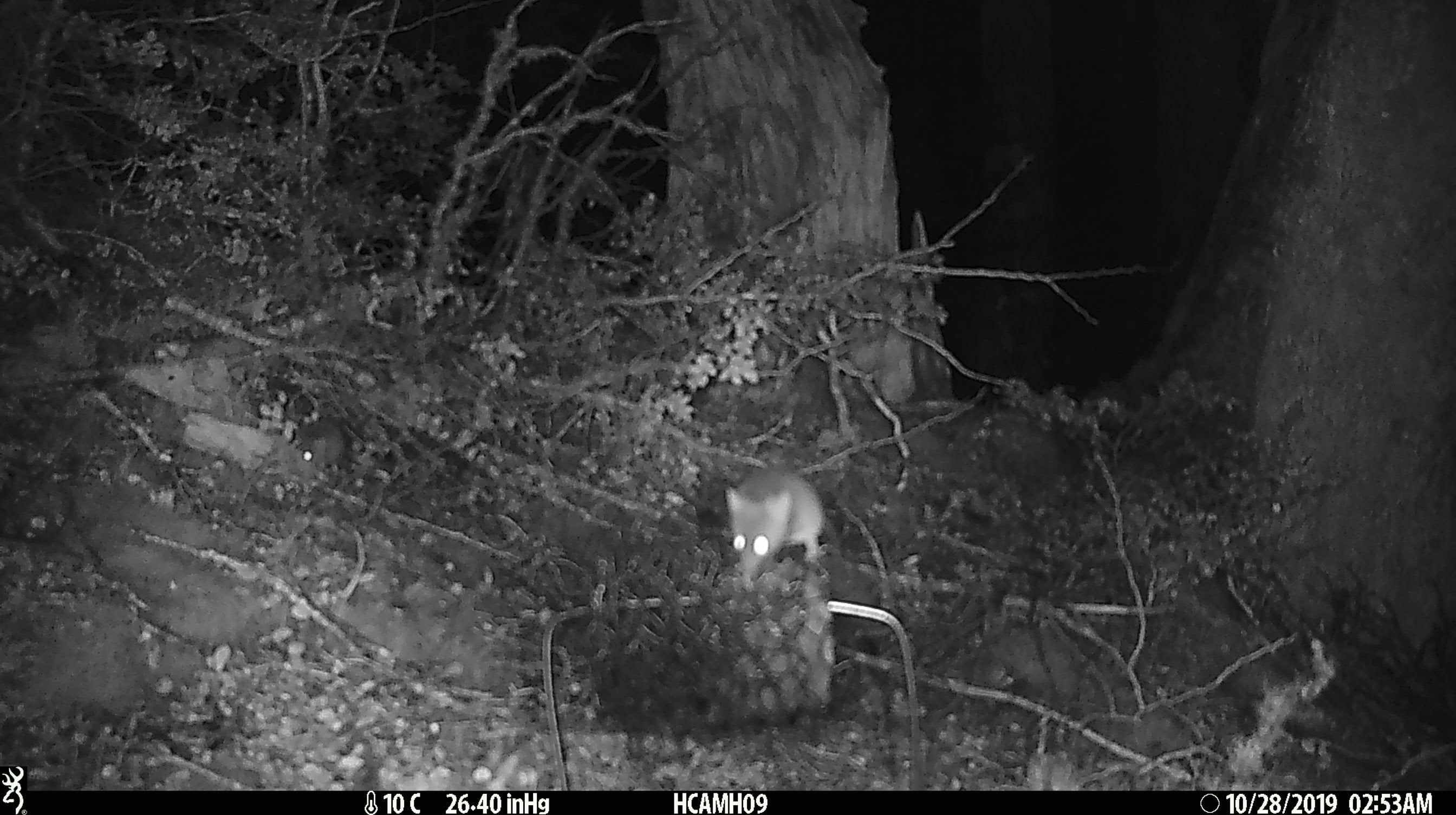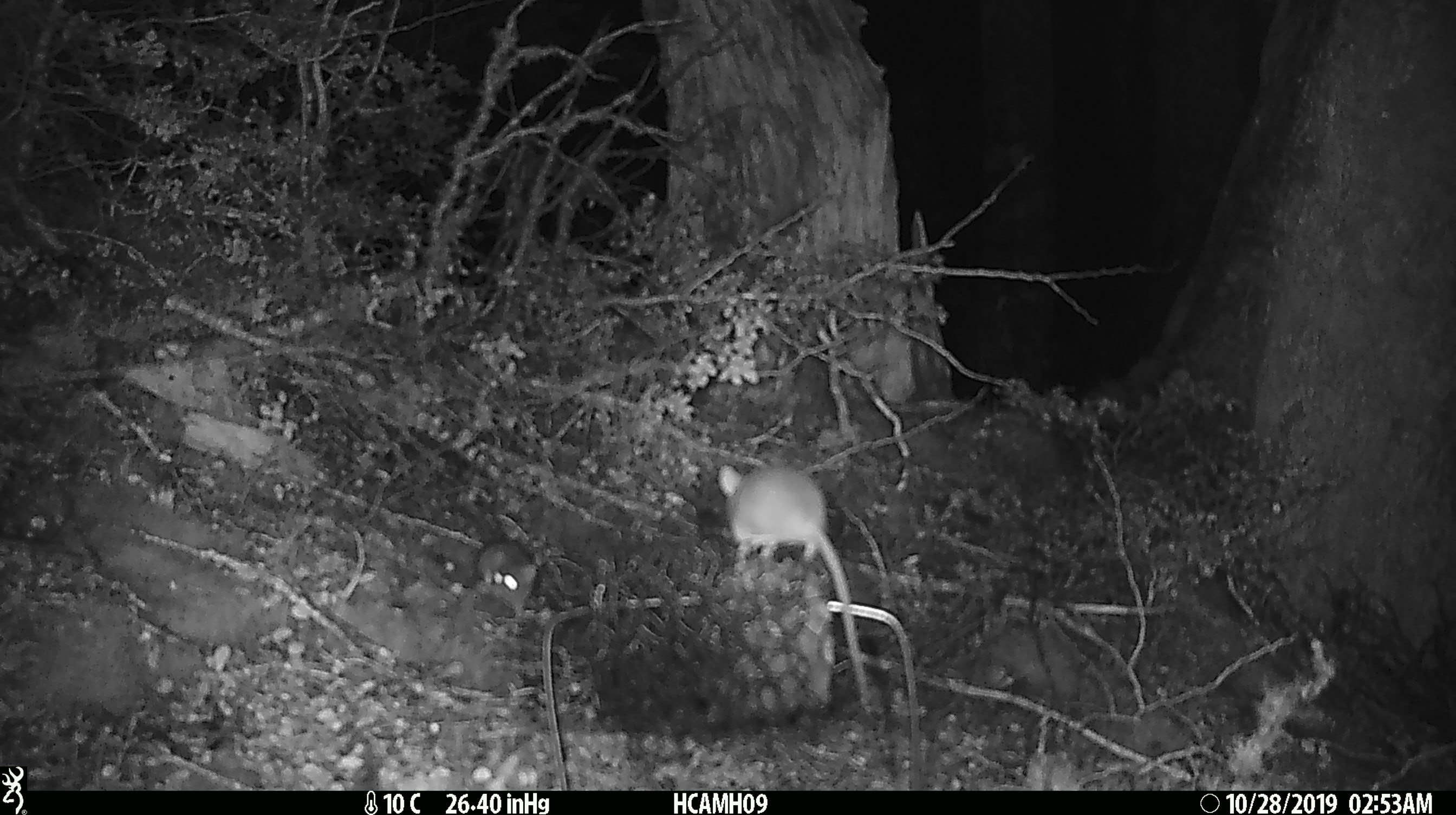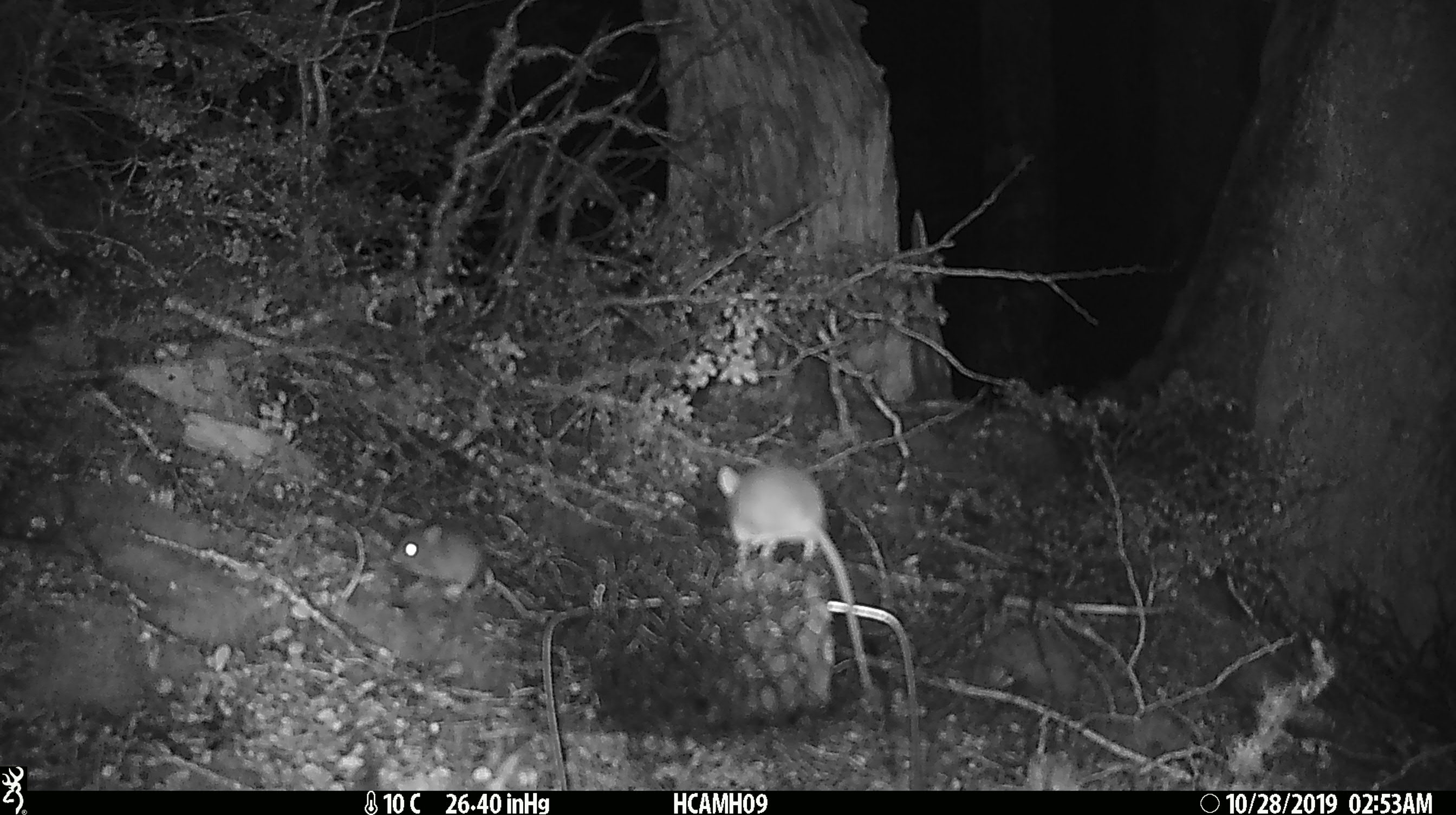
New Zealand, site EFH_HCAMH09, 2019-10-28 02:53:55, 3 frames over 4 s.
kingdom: Animalia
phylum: Chordata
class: Mammalia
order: Rodentia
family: Muridae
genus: Mus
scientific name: Mus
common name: mouse